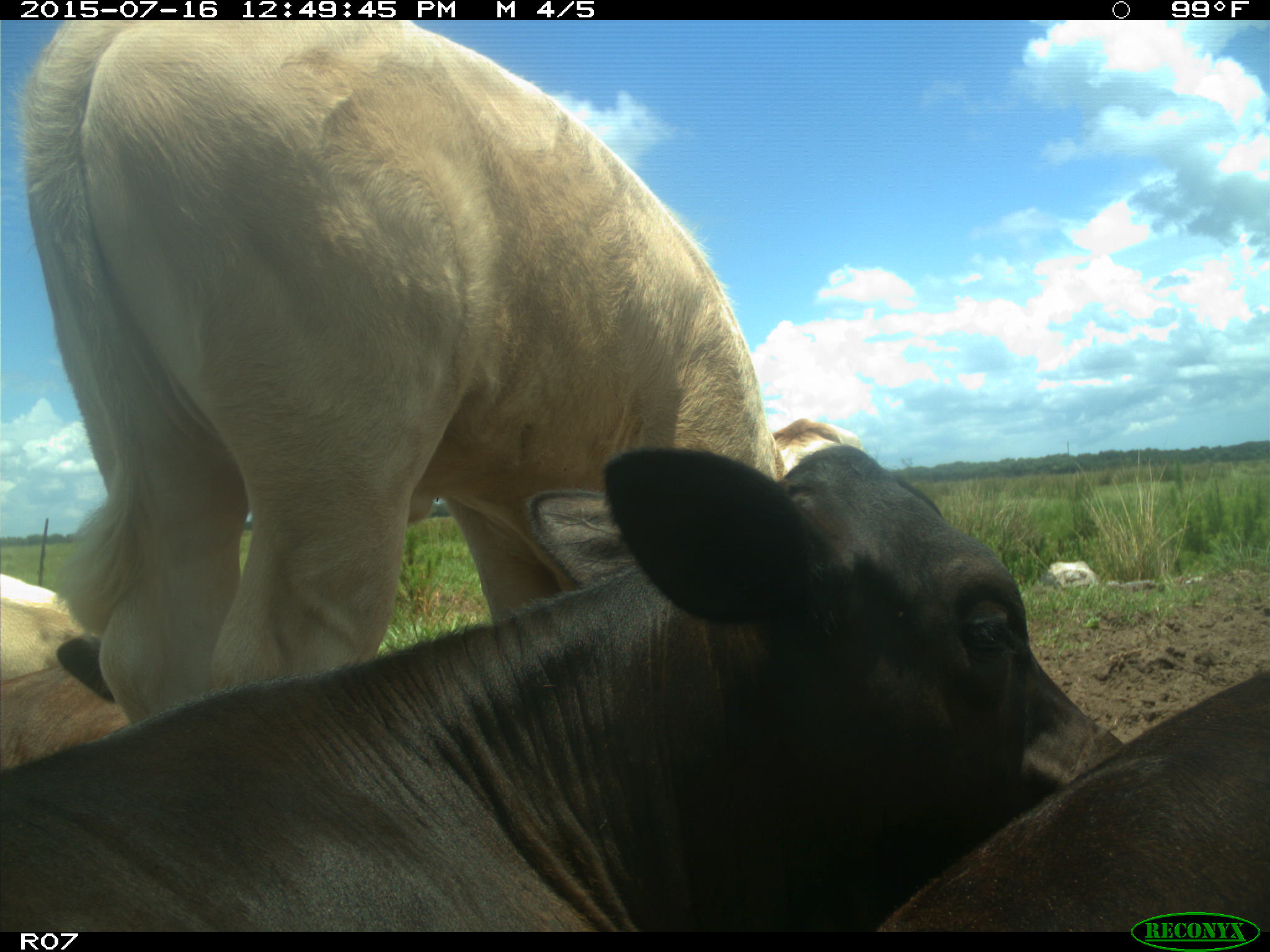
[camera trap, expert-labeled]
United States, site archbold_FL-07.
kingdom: Animalia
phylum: Chordata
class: Mammalia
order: Artiodactyla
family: Bovidae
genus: Bos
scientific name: Bos taurus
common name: domestic cow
Bos taurus (domestic cow).